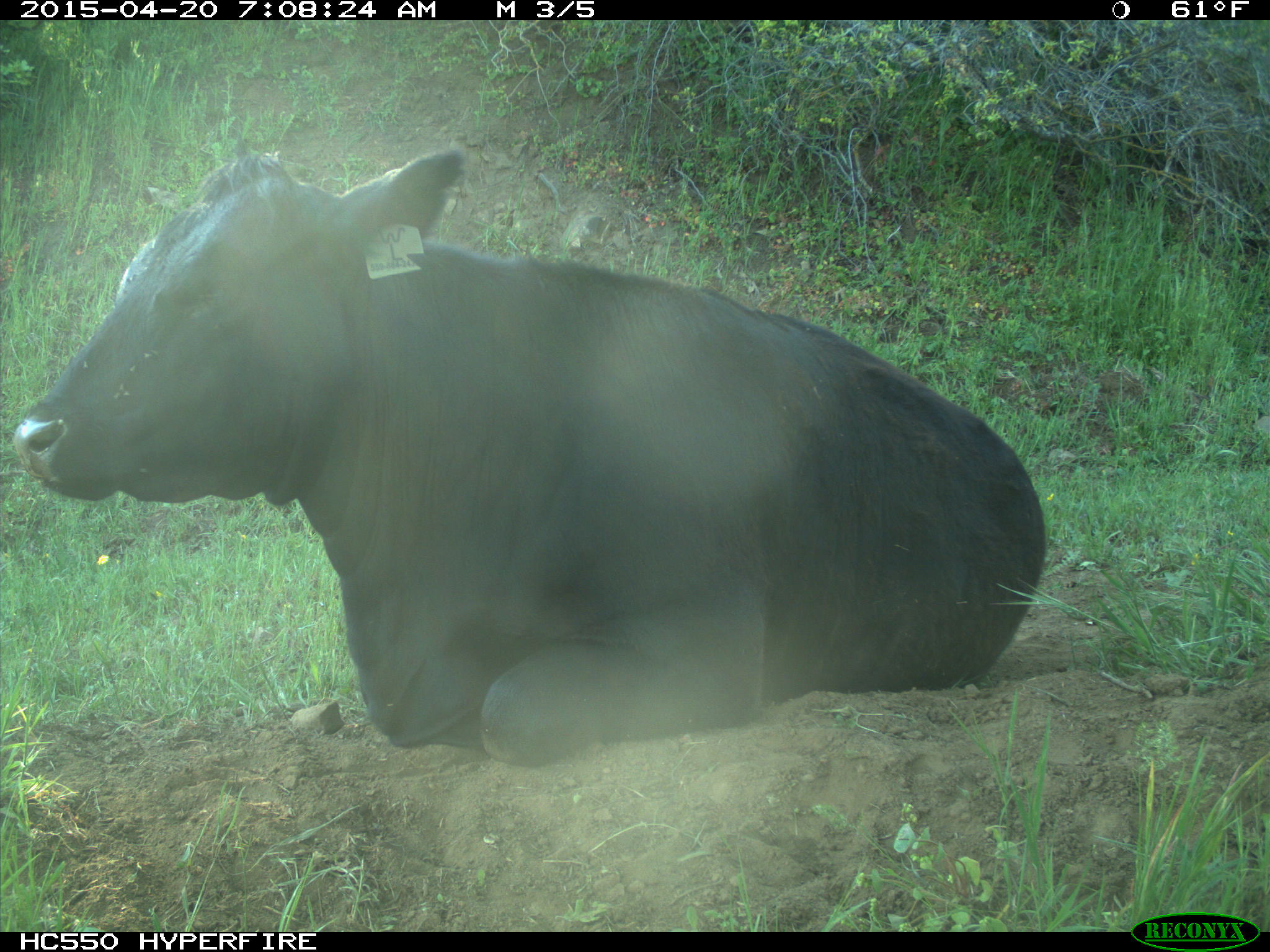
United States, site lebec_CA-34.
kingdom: Animalia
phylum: Chordata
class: Mammalia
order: Artiodactyla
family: Bovidae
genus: Bos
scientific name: Bos taurus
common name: domestic cow